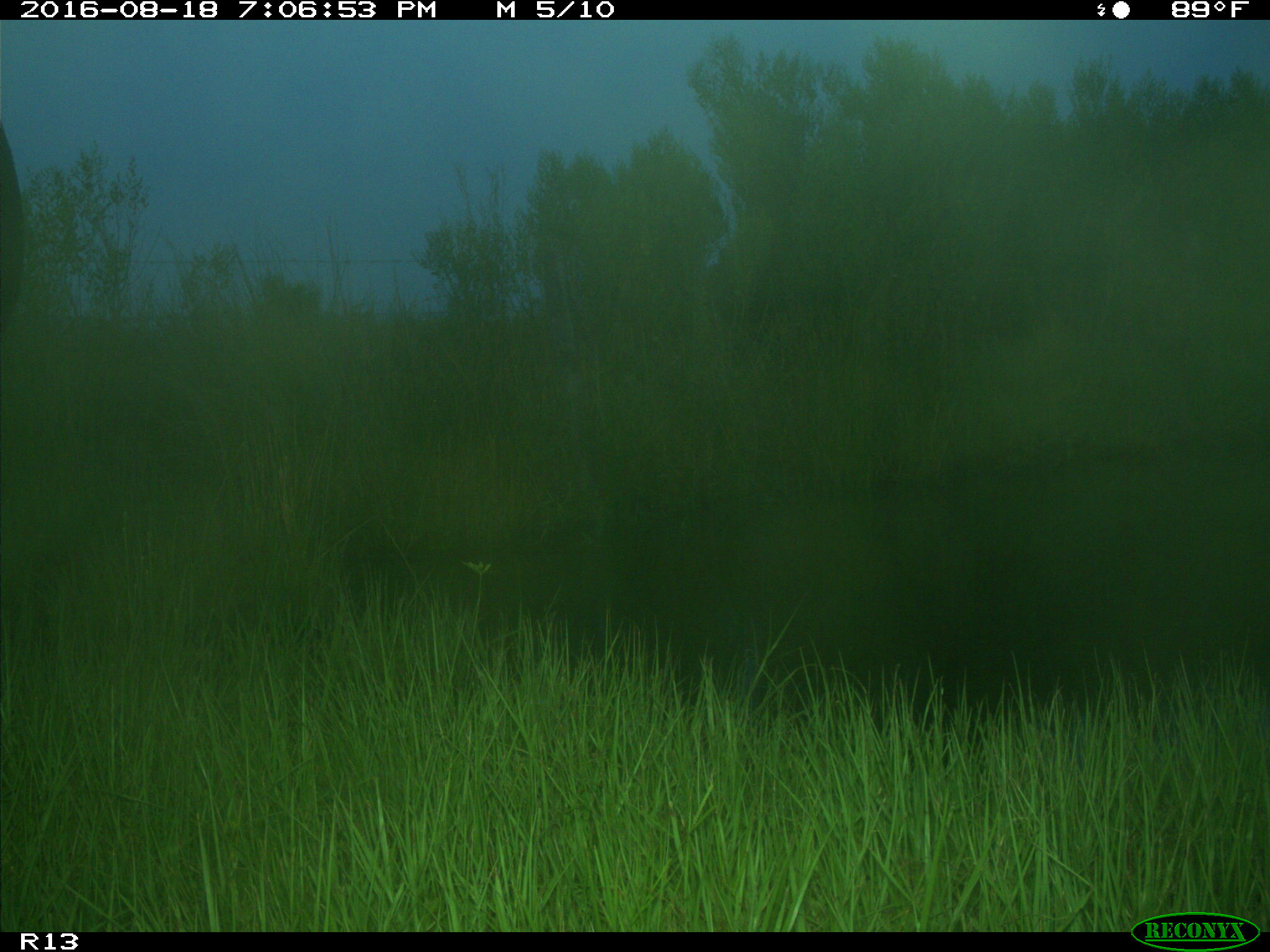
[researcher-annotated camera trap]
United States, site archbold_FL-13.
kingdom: Animalia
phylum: Chordata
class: Mammalia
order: Artiodactyla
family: Bovidae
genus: Bos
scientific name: Bos taurus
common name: domestic cow